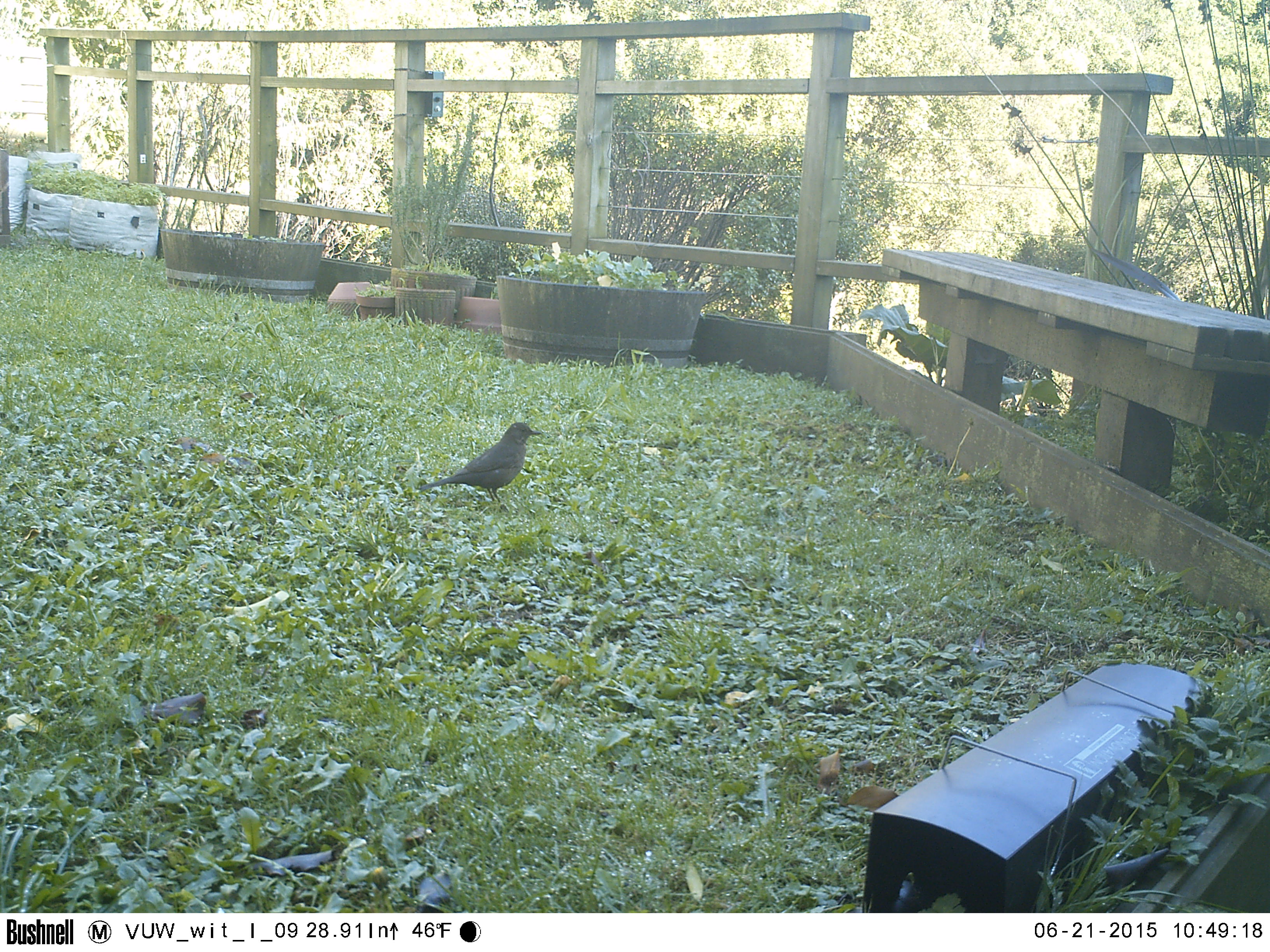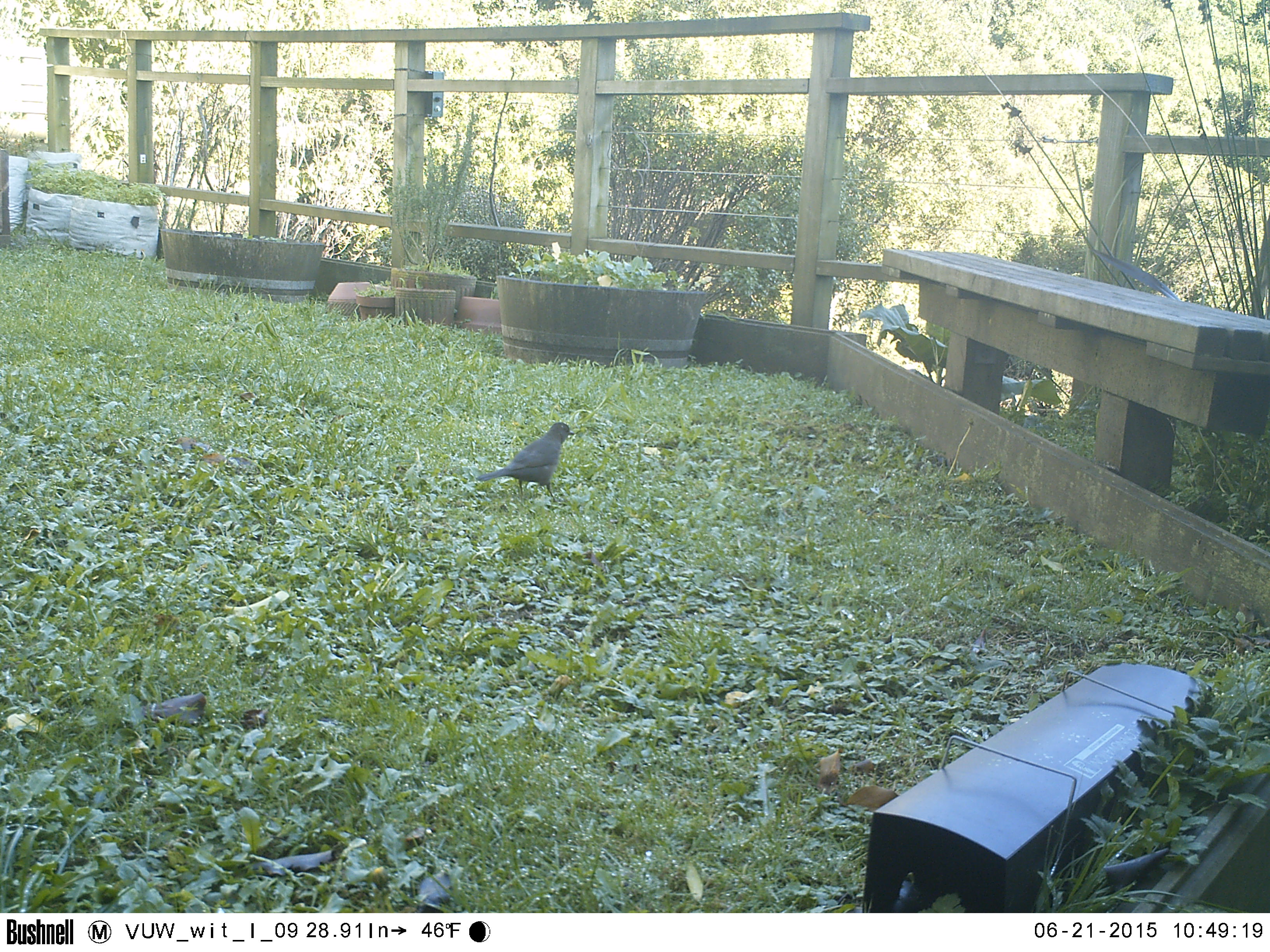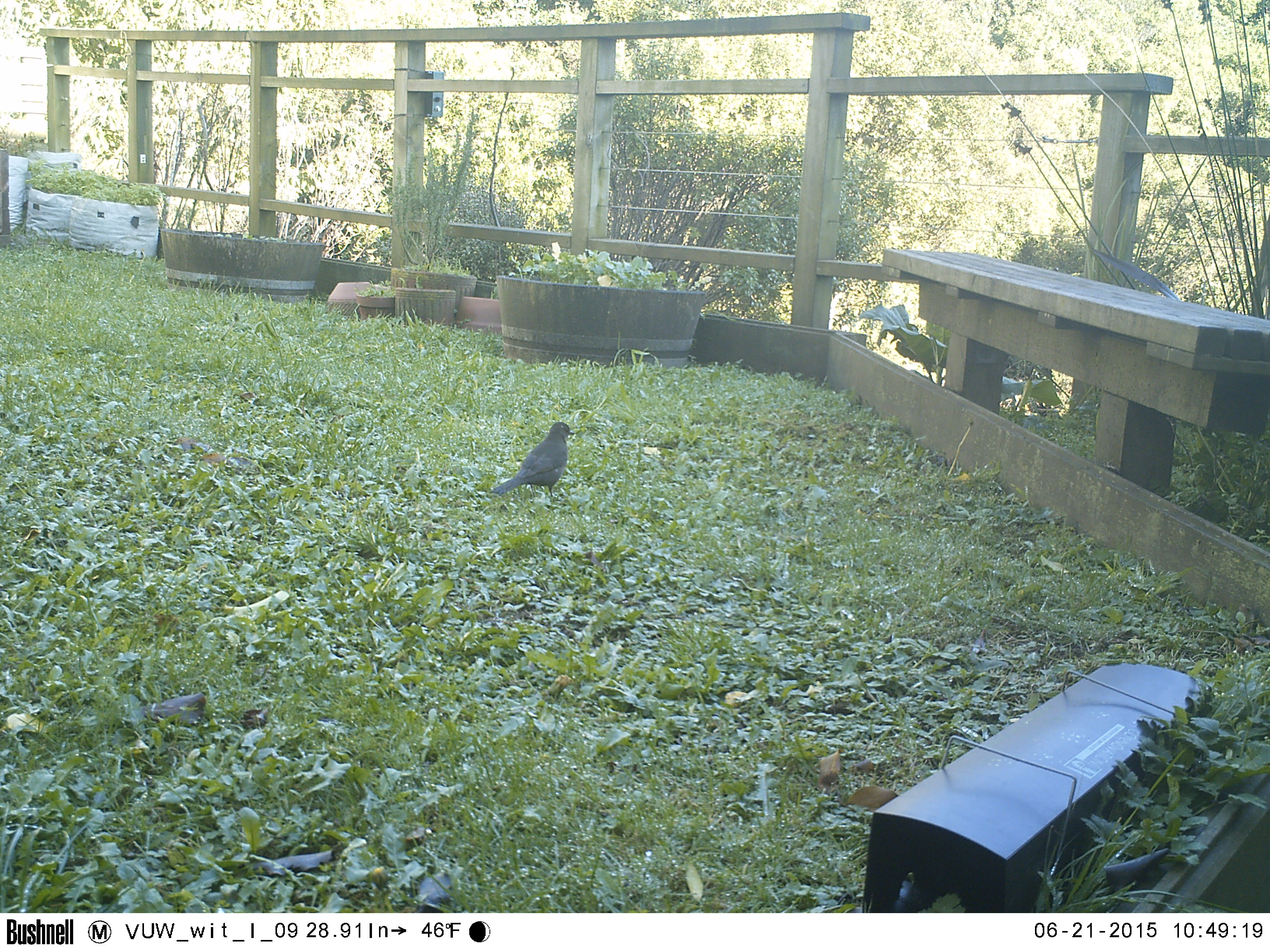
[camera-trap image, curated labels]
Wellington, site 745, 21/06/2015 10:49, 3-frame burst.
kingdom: Animalia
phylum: Chordata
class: Aves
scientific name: Aves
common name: bird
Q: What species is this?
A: Bird (Aves).